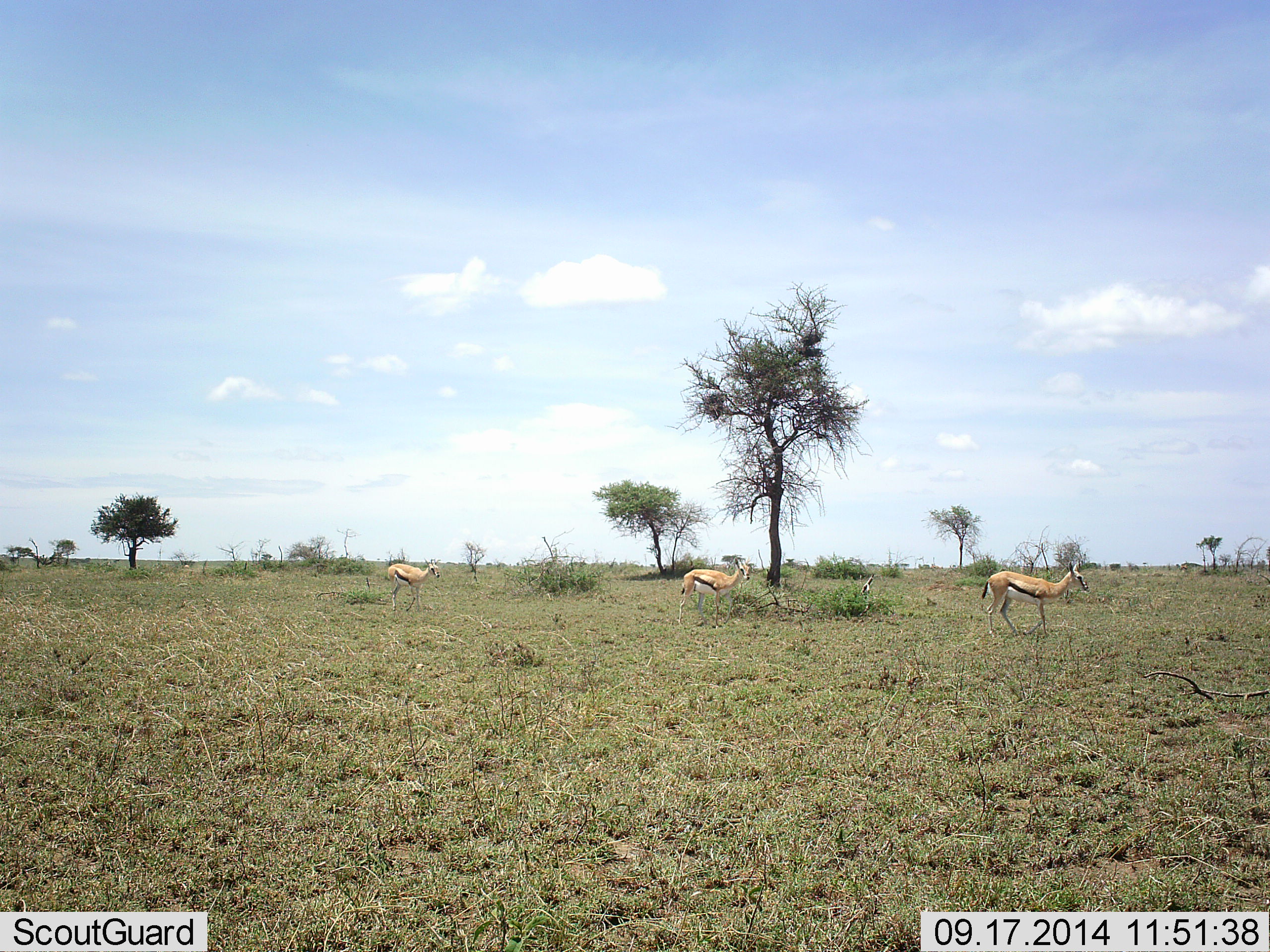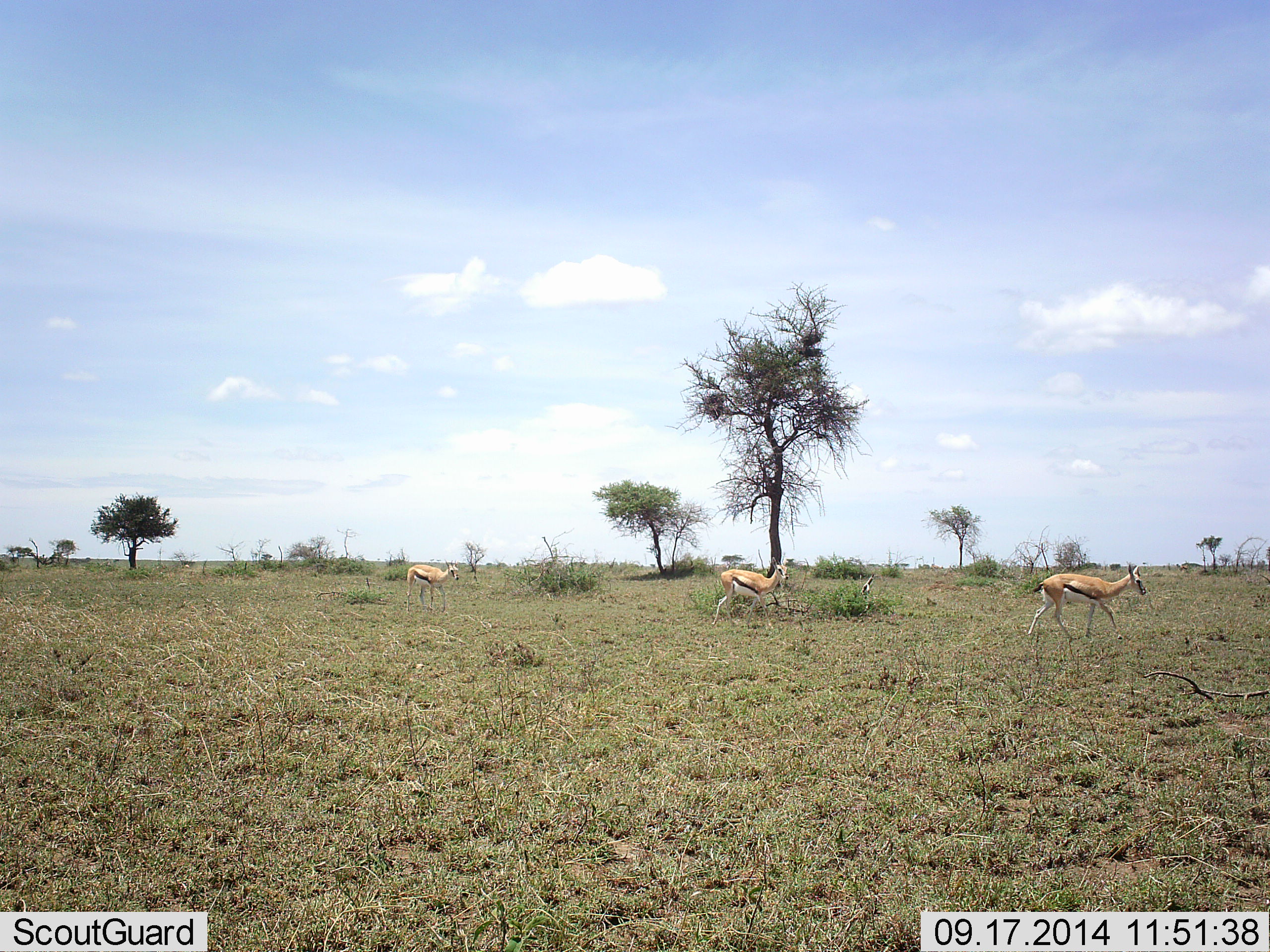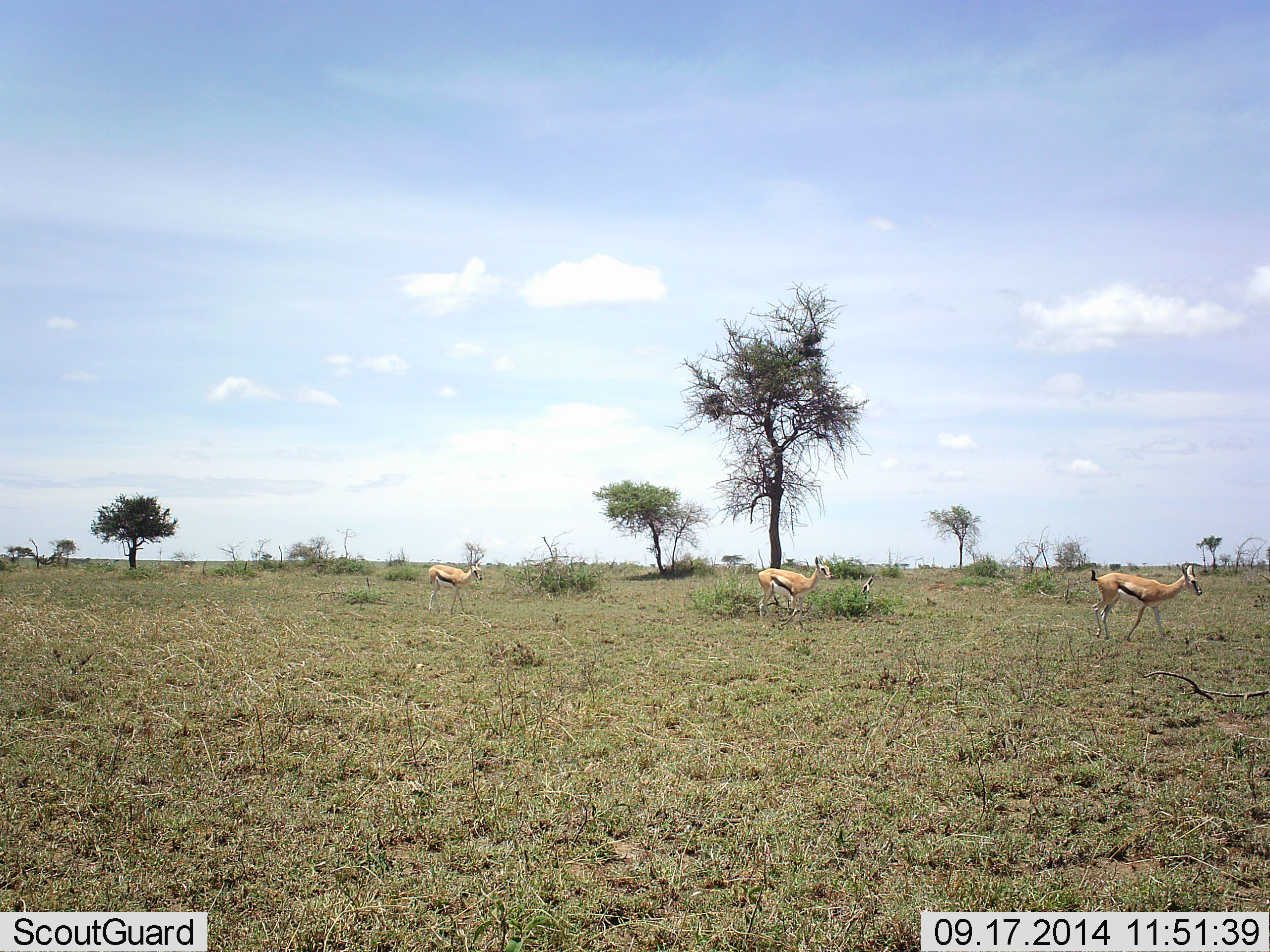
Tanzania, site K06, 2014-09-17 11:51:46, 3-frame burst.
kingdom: Animalia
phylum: Chordata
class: Mammalia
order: Artiodactyla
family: Bovidae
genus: Eudorcas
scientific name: Eudorcas thomsonii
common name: thomson's gazelle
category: gazellethomsons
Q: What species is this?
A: Gazellethomsons (thomson's gazelle) (Eudorcas thomsonii).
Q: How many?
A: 3.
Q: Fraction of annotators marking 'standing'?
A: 10%.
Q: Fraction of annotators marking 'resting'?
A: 0%.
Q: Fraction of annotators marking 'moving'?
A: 90%.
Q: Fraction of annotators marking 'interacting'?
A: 0%.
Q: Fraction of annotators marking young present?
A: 0%.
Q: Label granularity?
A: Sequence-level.